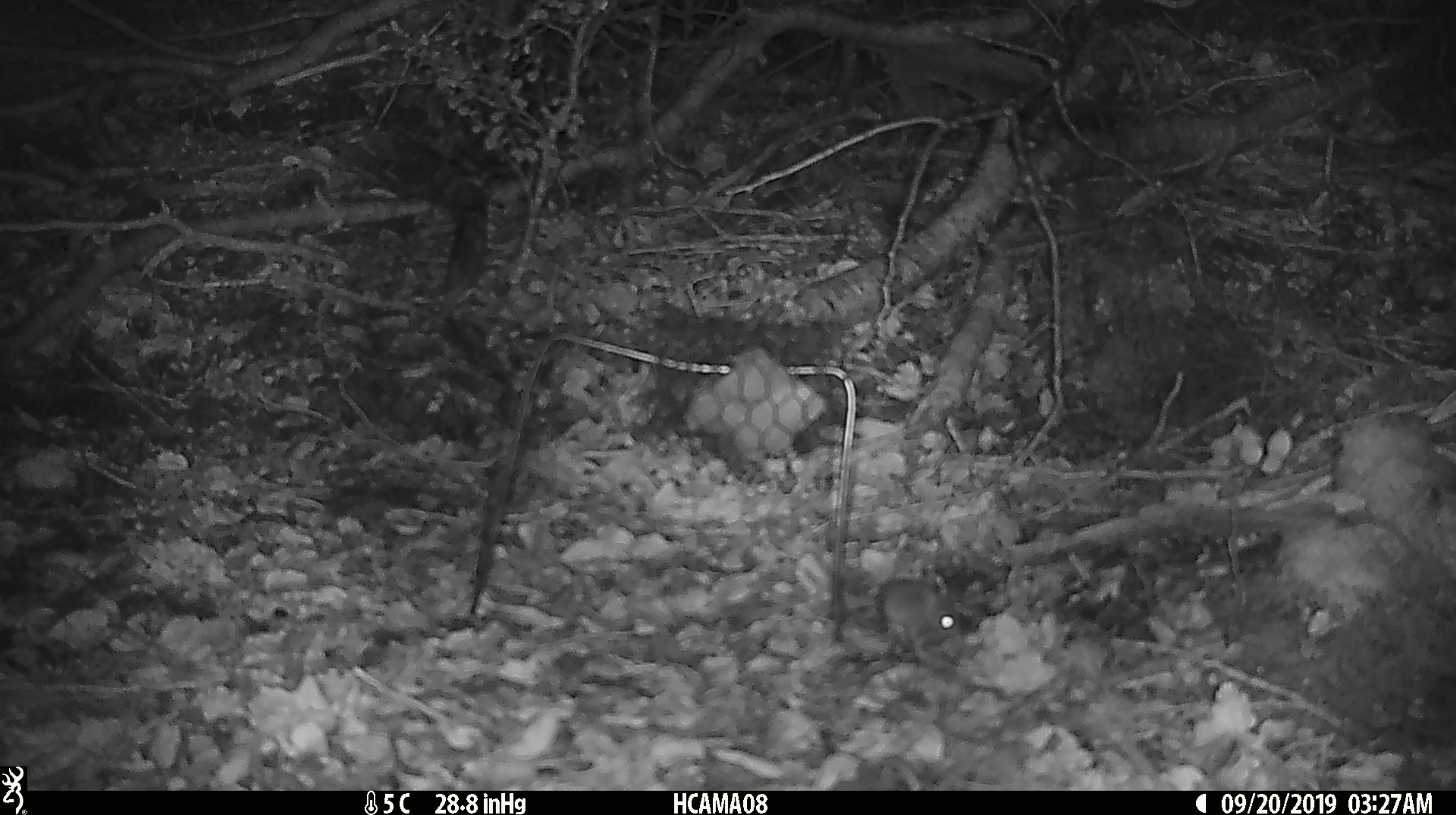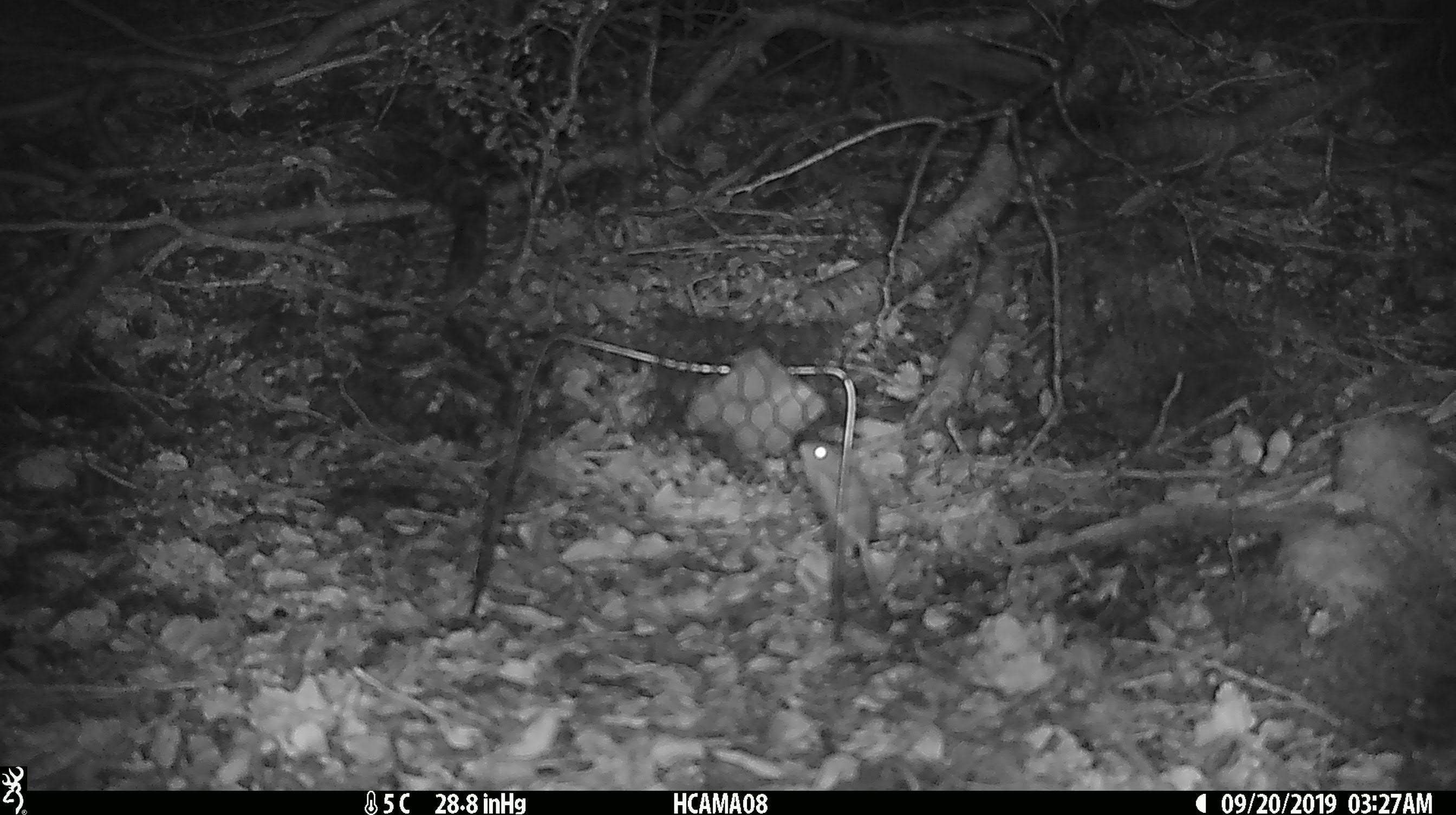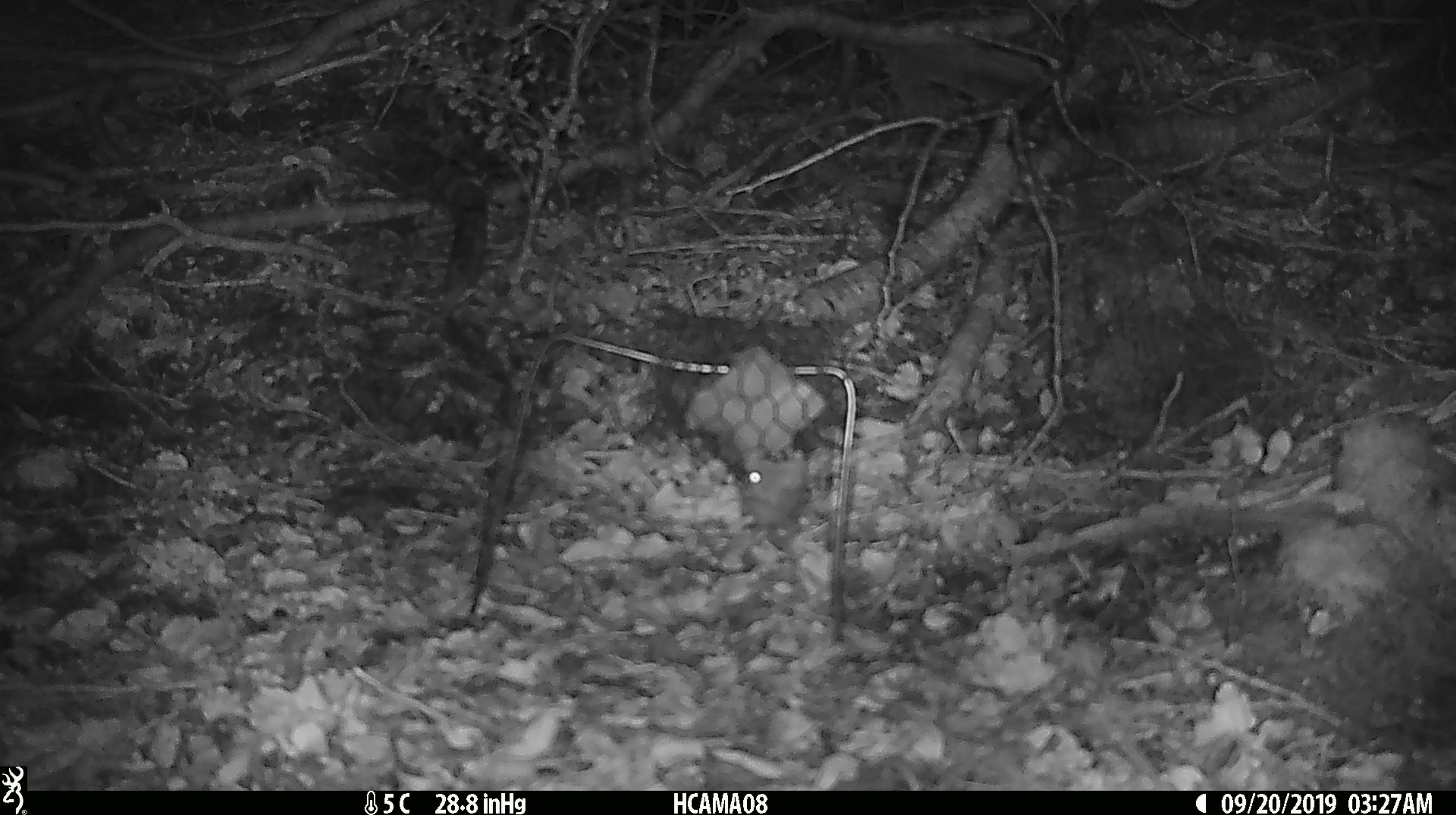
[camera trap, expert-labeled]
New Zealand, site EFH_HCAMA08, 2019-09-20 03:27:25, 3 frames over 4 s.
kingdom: Animalia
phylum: Chordata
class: Mammalia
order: Rodentia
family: Muridae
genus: Mus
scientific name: Mus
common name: mouse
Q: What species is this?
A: Mouse (Mus).